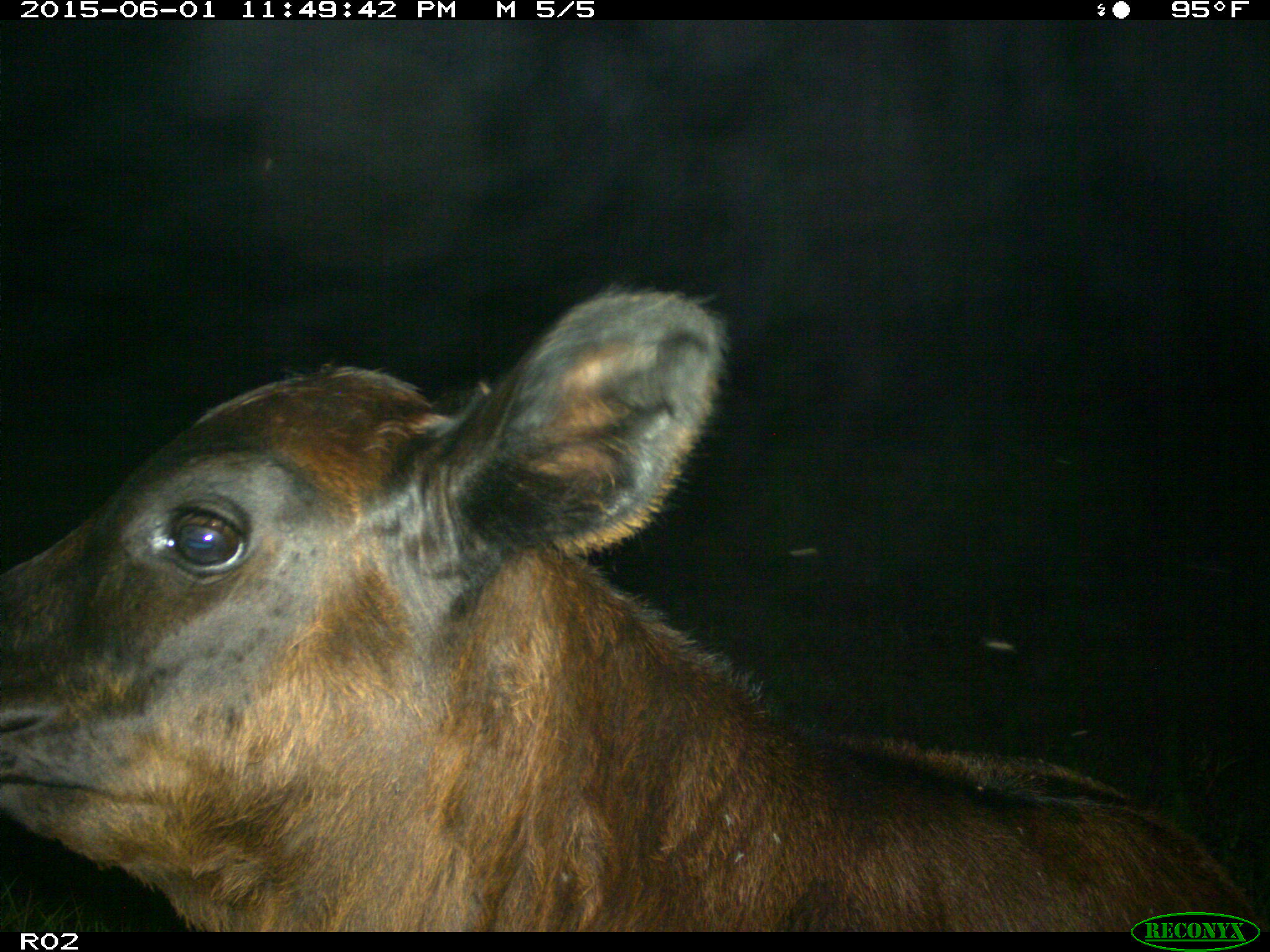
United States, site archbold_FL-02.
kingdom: Animalia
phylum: Chordata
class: Mammalia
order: Artiodactyla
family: Bovidae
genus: Bos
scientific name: Bos taurus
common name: domestic cow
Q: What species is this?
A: Bos taurus (domestic cow).